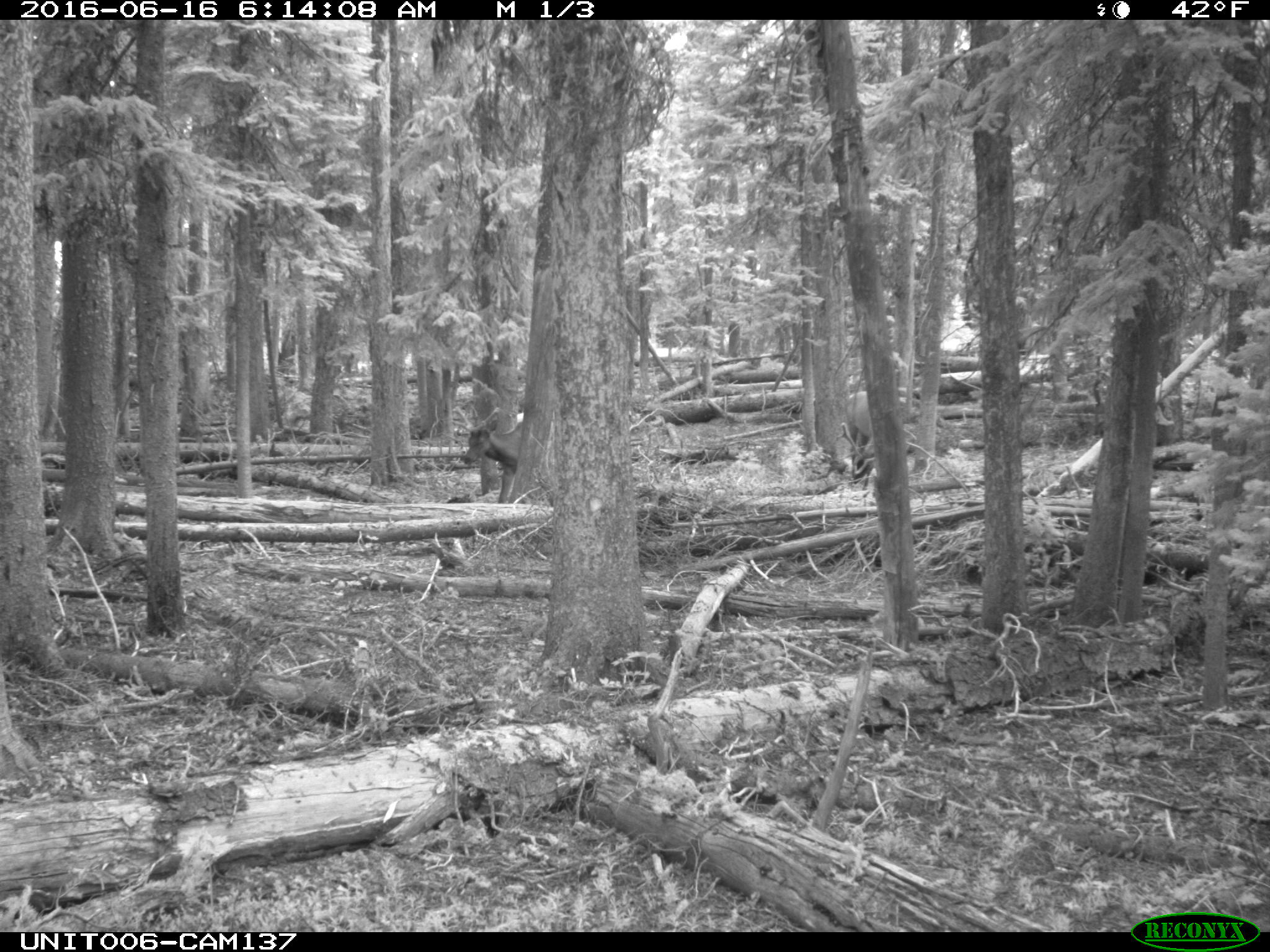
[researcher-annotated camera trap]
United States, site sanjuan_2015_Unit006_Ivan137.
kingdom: Animalia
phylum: Chordata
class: Mammalia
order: Artiodactyla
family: Cervidae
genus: Cervus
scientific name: Cervus elaphus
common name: red deer